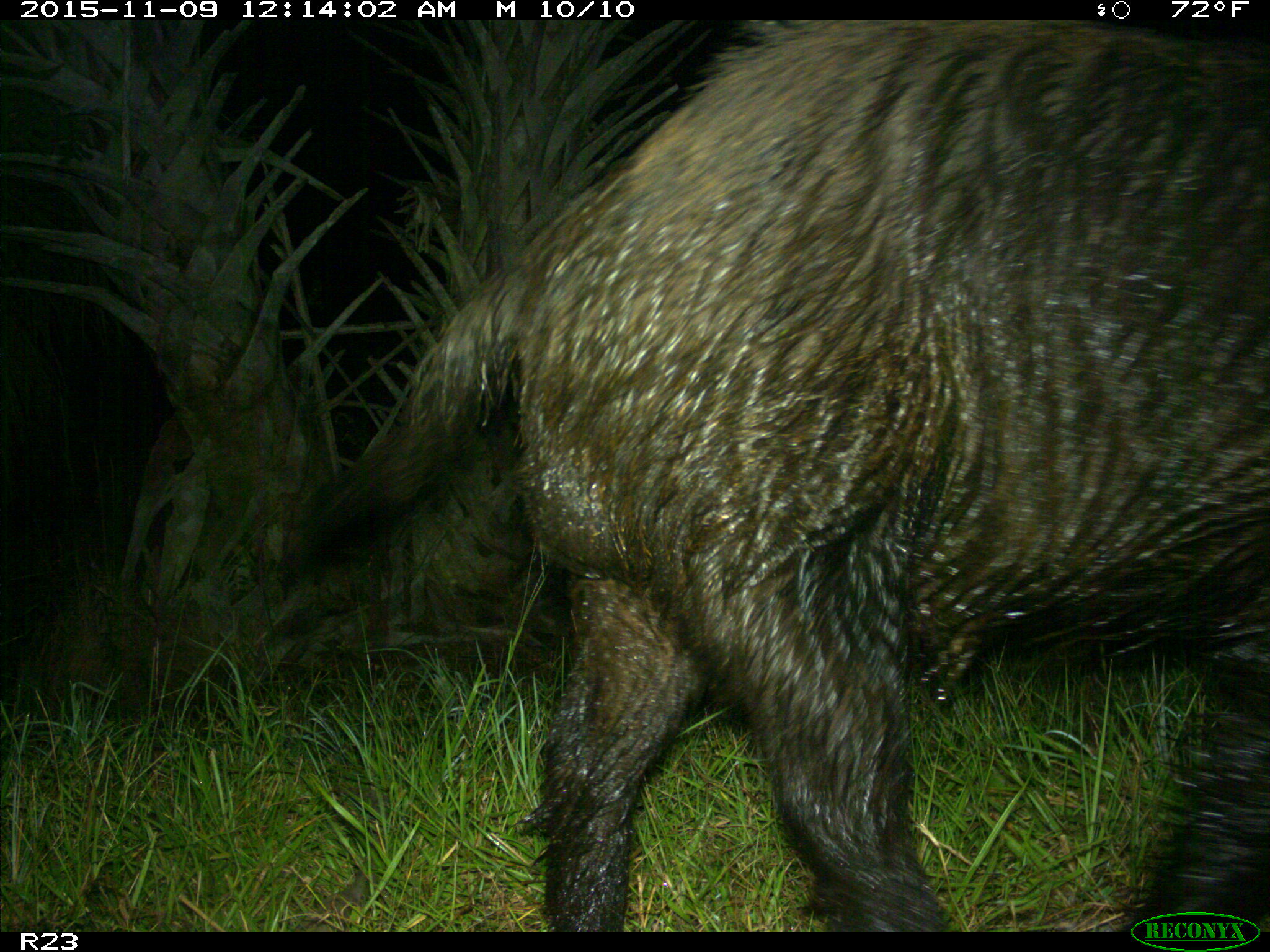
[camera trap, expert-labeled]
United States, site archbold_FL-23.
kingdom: Animalia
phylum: Chordata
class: Mammalia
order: Artiodactyla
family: Suidae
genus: Sus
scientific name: Sus scrofa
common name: wild boar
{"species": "Sus scrofa (wild boar)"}